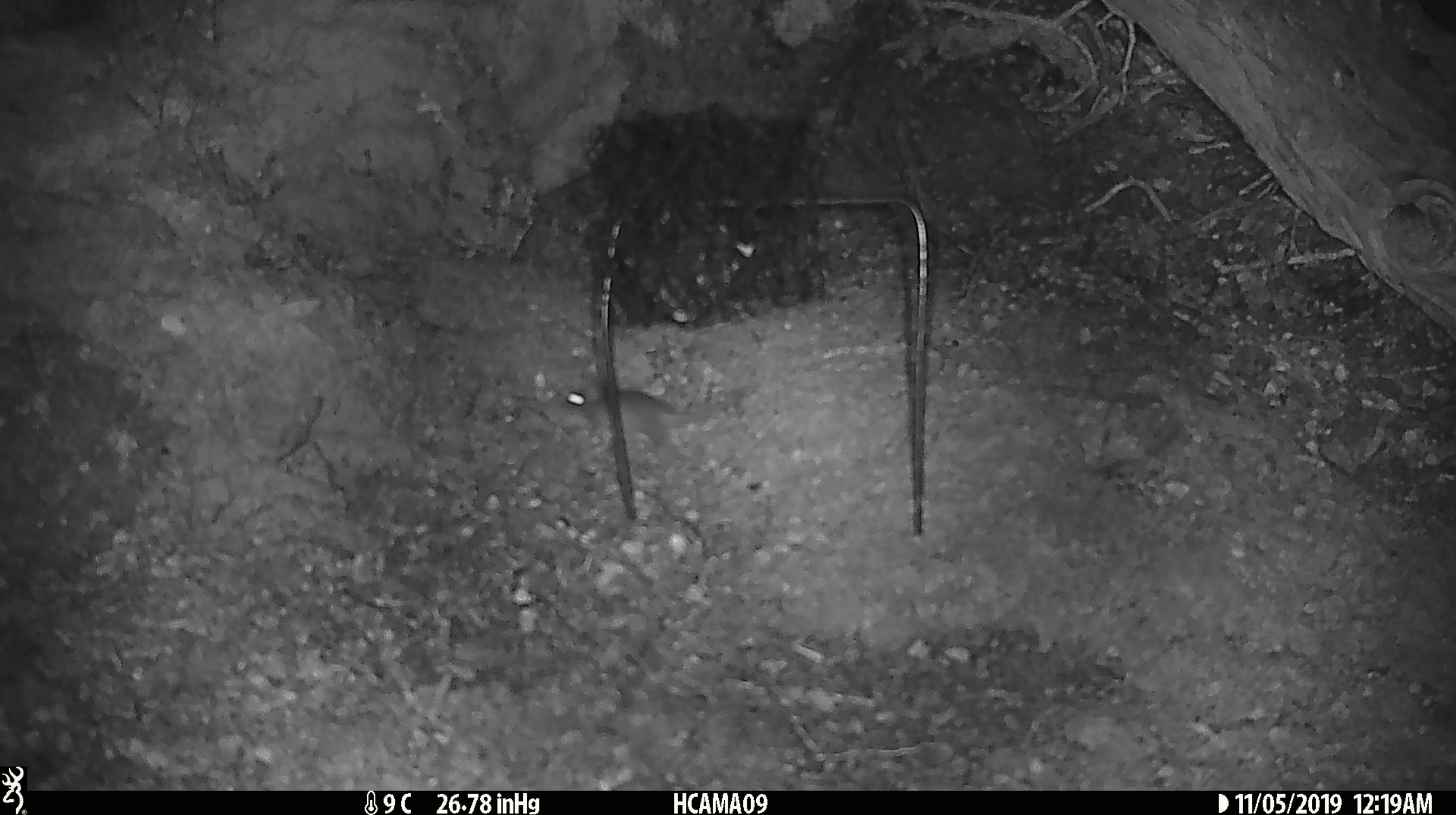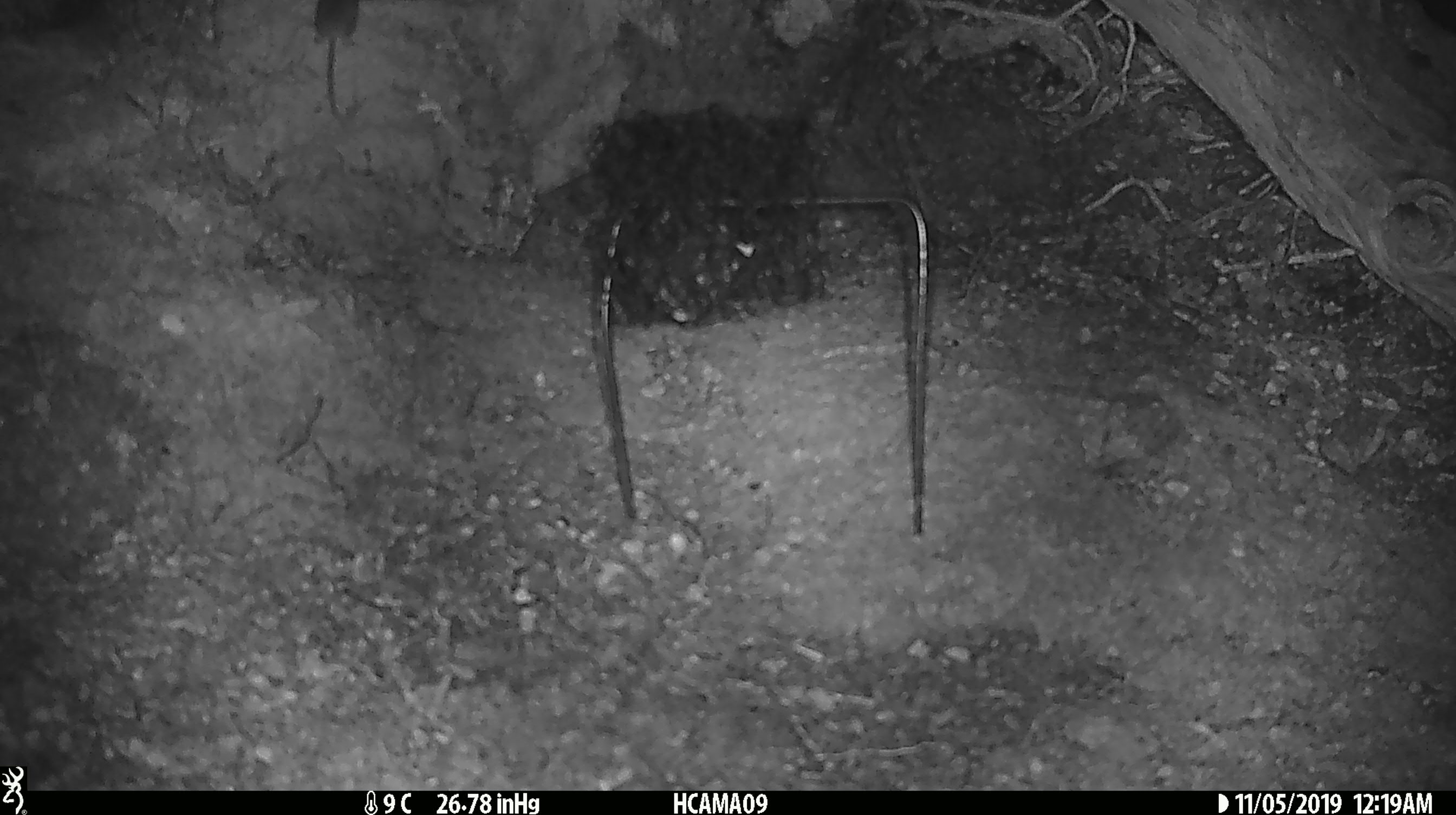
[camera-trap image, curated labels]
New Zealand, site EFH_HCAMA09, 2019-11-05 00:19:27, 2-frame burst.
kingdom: Animalia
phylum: Chordata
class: Mammalia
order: Rodentia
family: Muridae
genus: Mus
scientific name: Mus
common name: mouse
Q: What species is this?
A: Mouse (Mus).